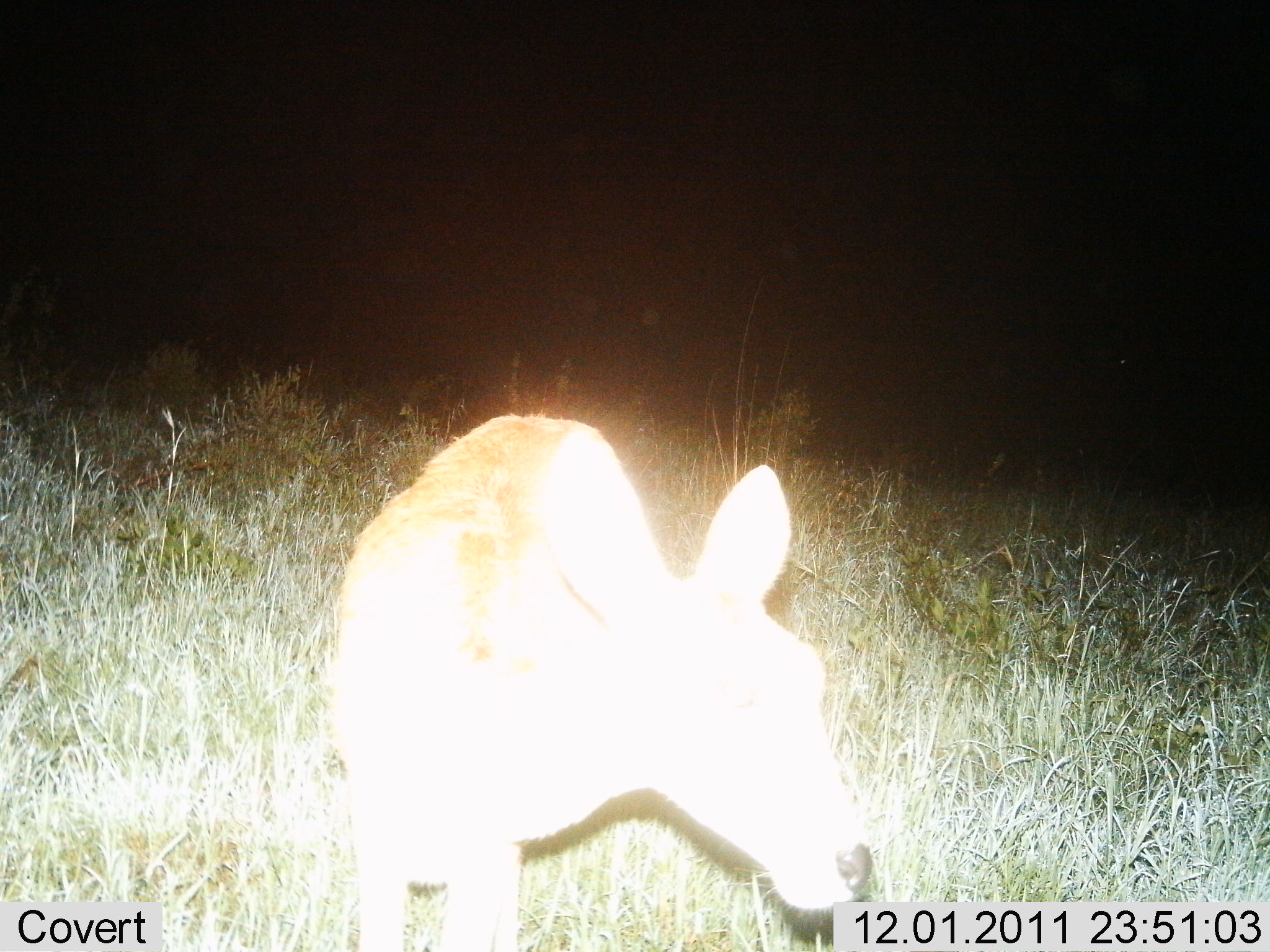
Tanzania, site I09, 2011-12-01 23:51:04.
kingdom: Animalia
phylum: Chordata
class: Mammalia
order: Artiodactyla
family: Bovidae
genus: Redunca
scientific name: Redunca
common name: reedbuck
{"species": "reedbuck (Redunca)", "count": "1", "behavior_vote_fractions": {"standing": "70%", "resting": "0%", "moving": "20%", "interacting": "0%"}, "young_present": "0%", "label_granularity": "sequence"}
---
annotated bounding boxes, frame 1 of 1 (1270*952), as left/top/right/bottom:
animal: 296/407/881/949